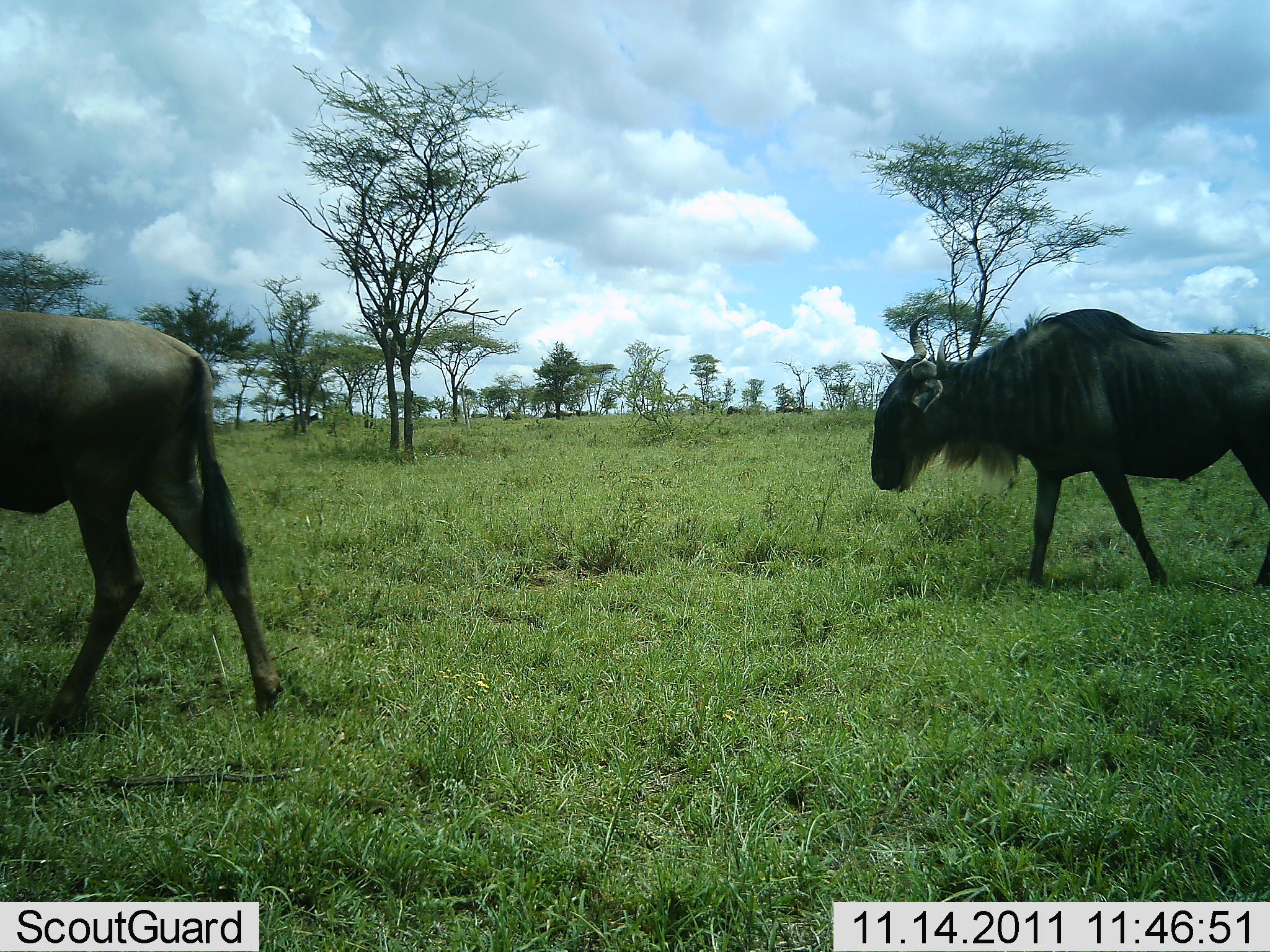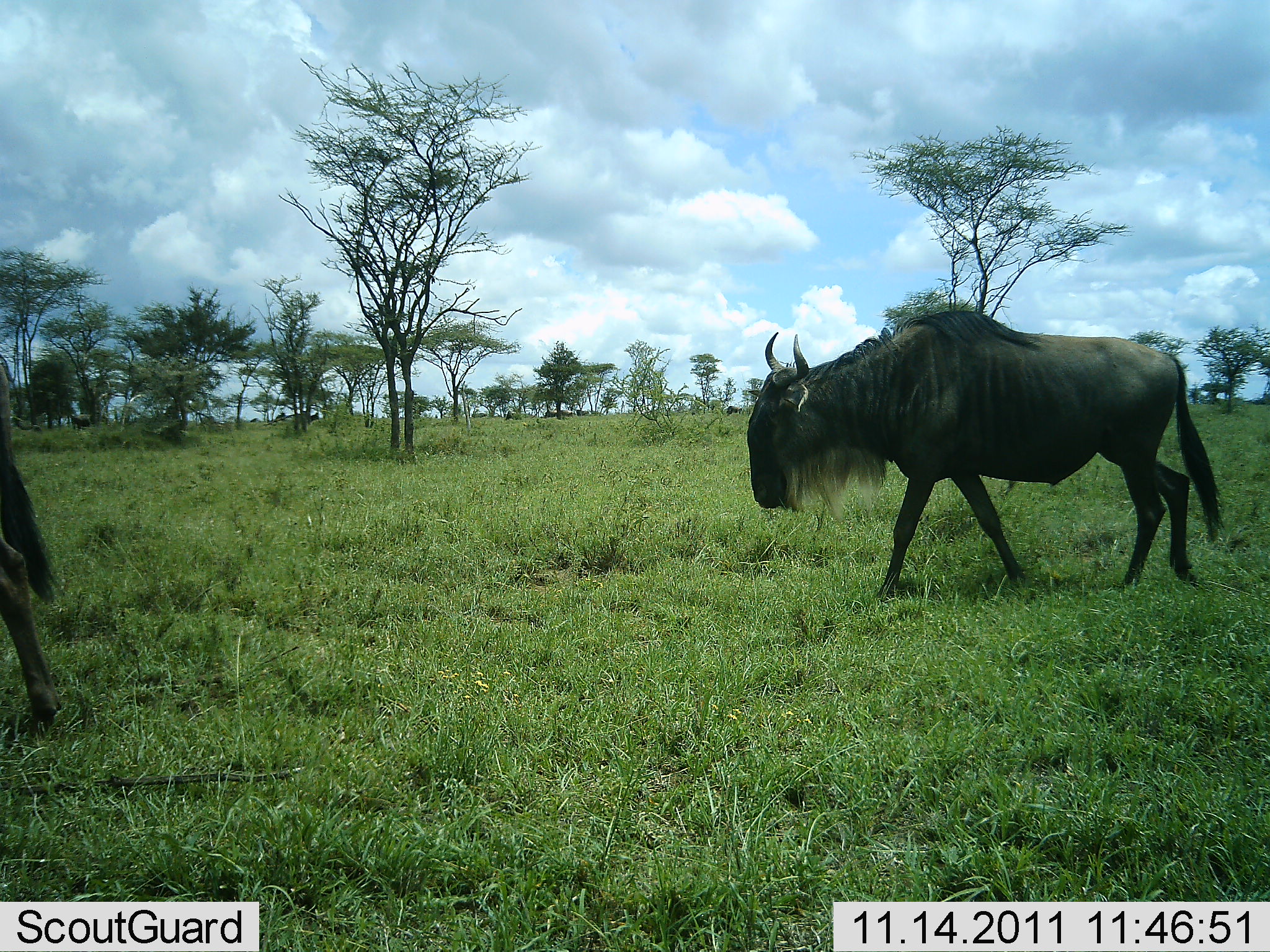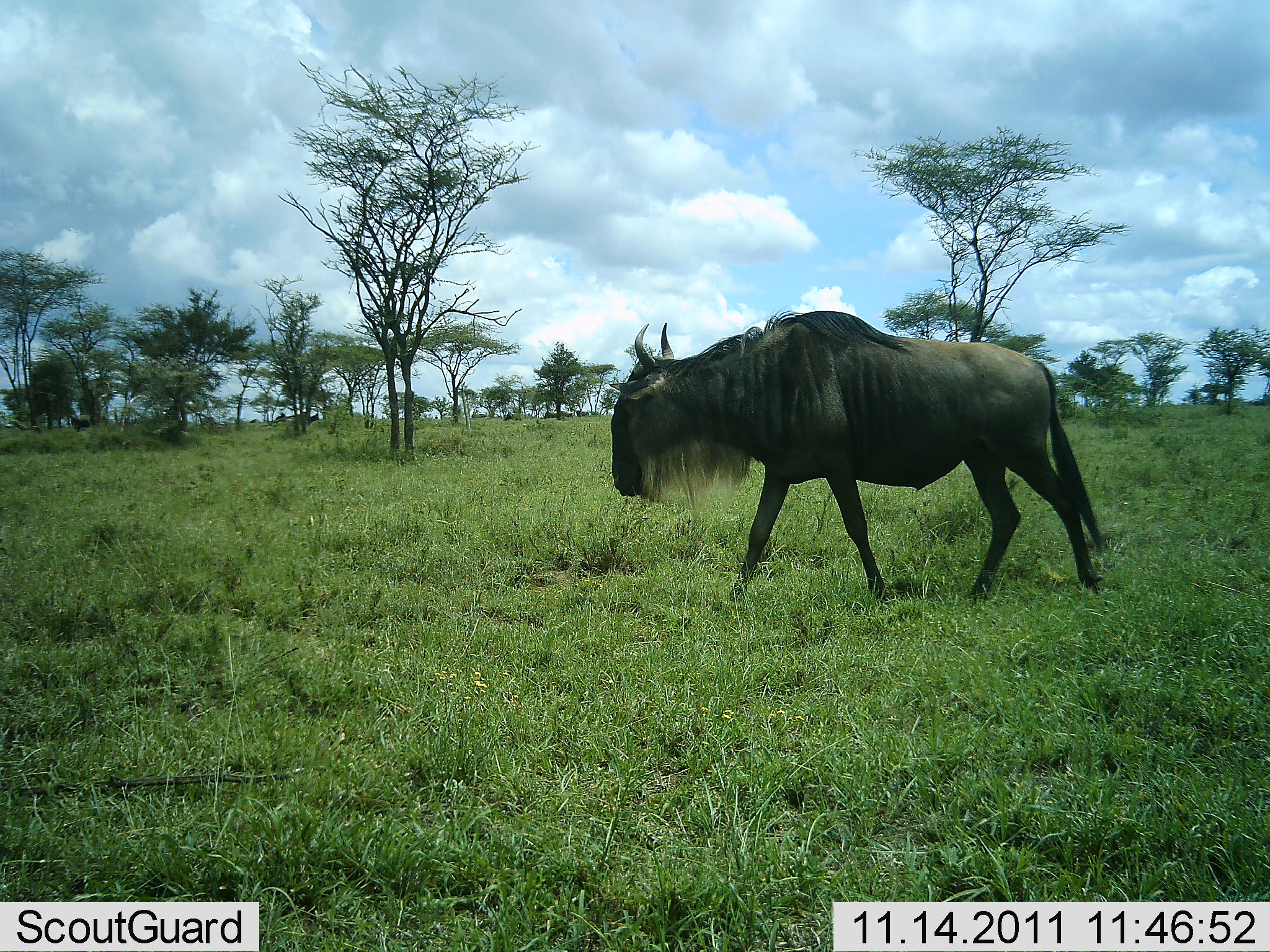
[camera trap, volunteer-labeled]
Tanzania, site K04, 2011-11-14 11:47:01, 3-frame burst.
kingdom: Animalia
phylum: Chordata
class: Mammalia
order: Artiodactyla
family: Bovidae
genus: Connochaetes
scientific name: Connochaetes taurinus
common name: blue wildebeest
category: wildebeest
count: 2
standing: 7%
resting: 0%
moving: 93%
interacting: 0%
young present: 0%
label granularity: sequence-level